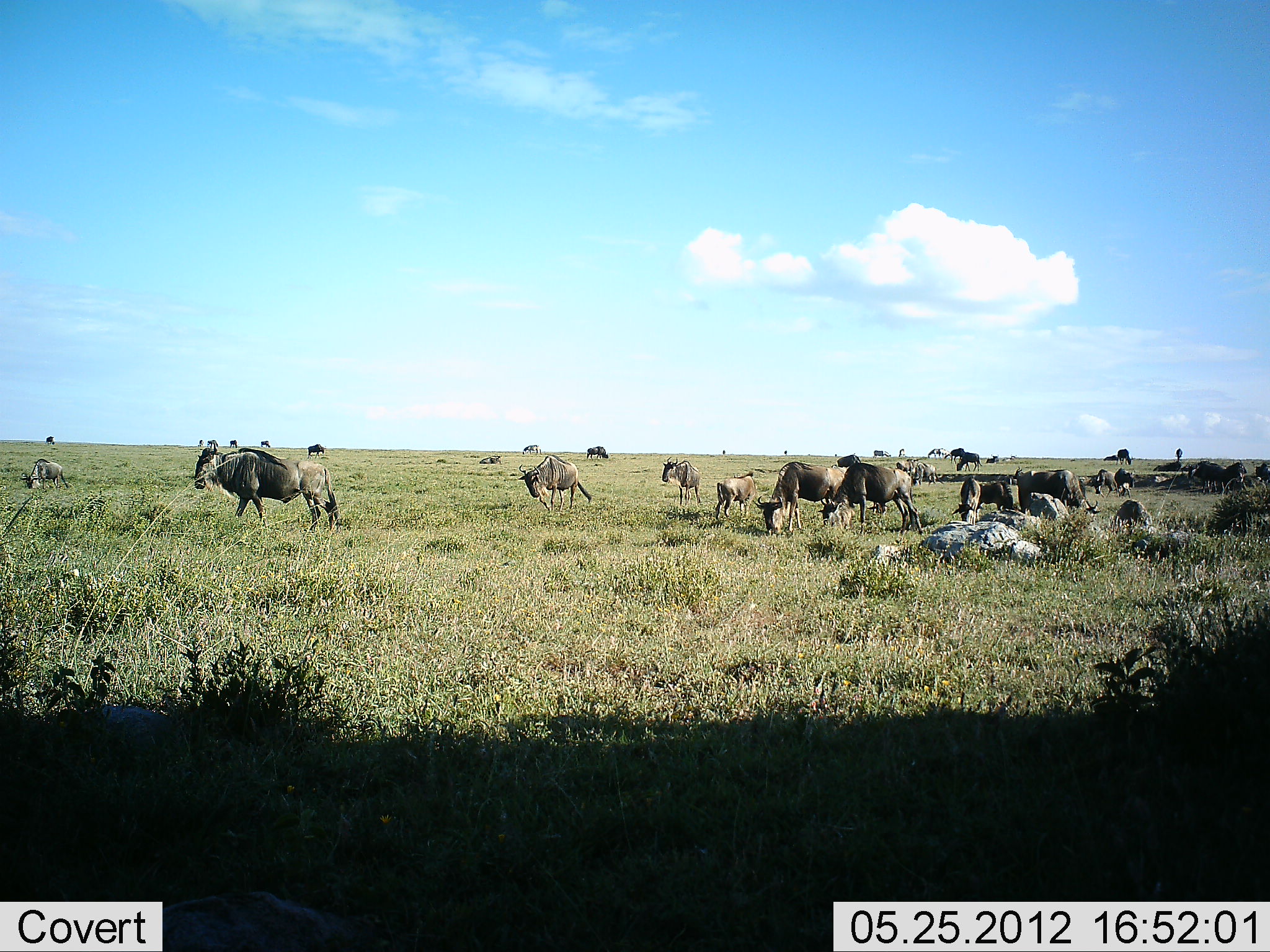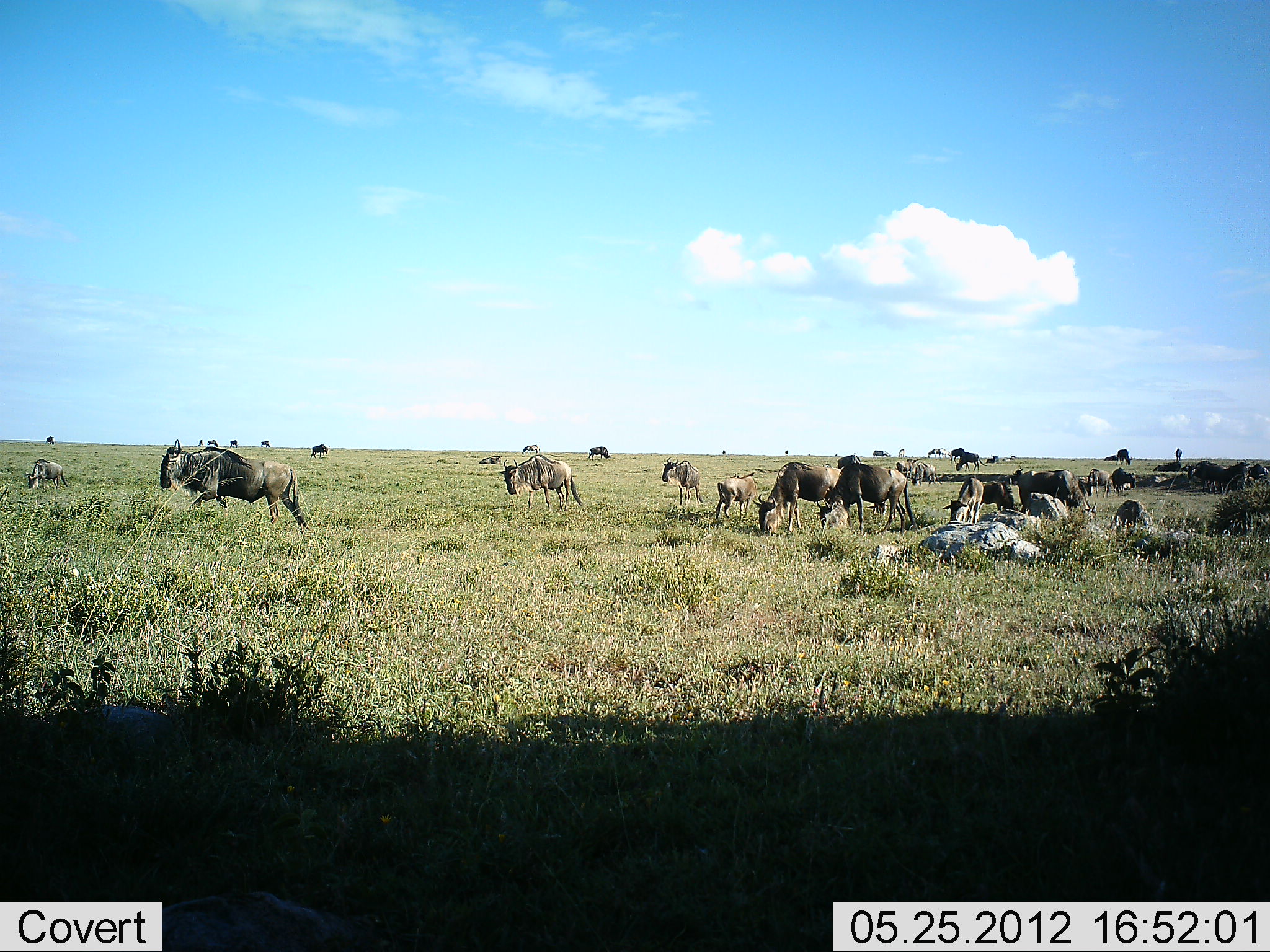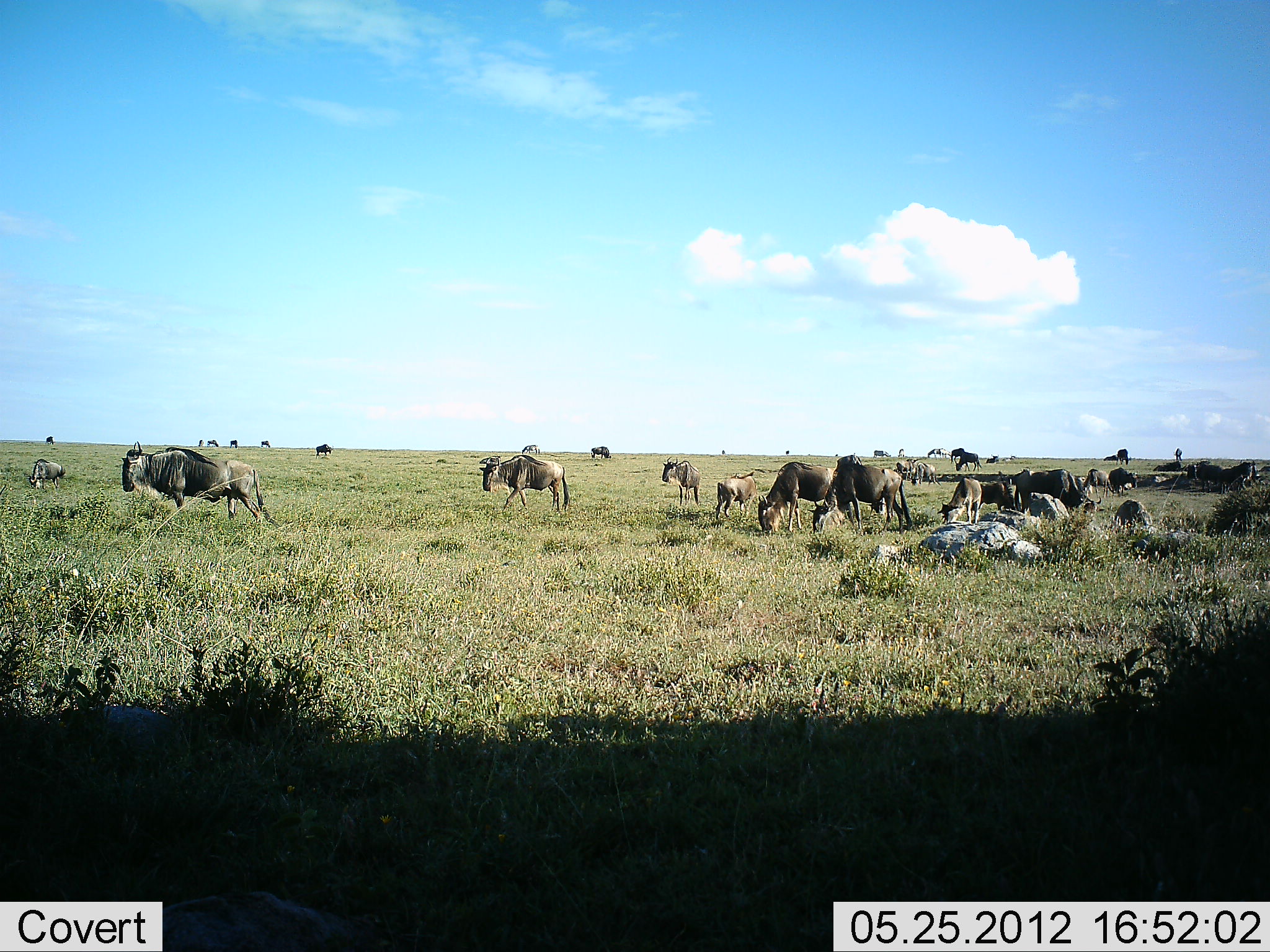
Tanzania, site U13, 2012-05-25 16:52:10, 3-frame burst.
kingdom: Animalia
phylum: Chordata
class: Mammalia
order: Artiodactyla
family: Bovidae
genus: Connochaetes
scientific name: Connochaetes taurinus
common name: blue wildebeest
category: wildebeest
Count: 11-50.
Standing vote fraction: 70%.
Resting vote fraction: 10%.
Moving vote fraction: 70%.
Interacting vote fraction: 0%.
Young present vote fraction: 50%.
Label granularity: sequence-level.